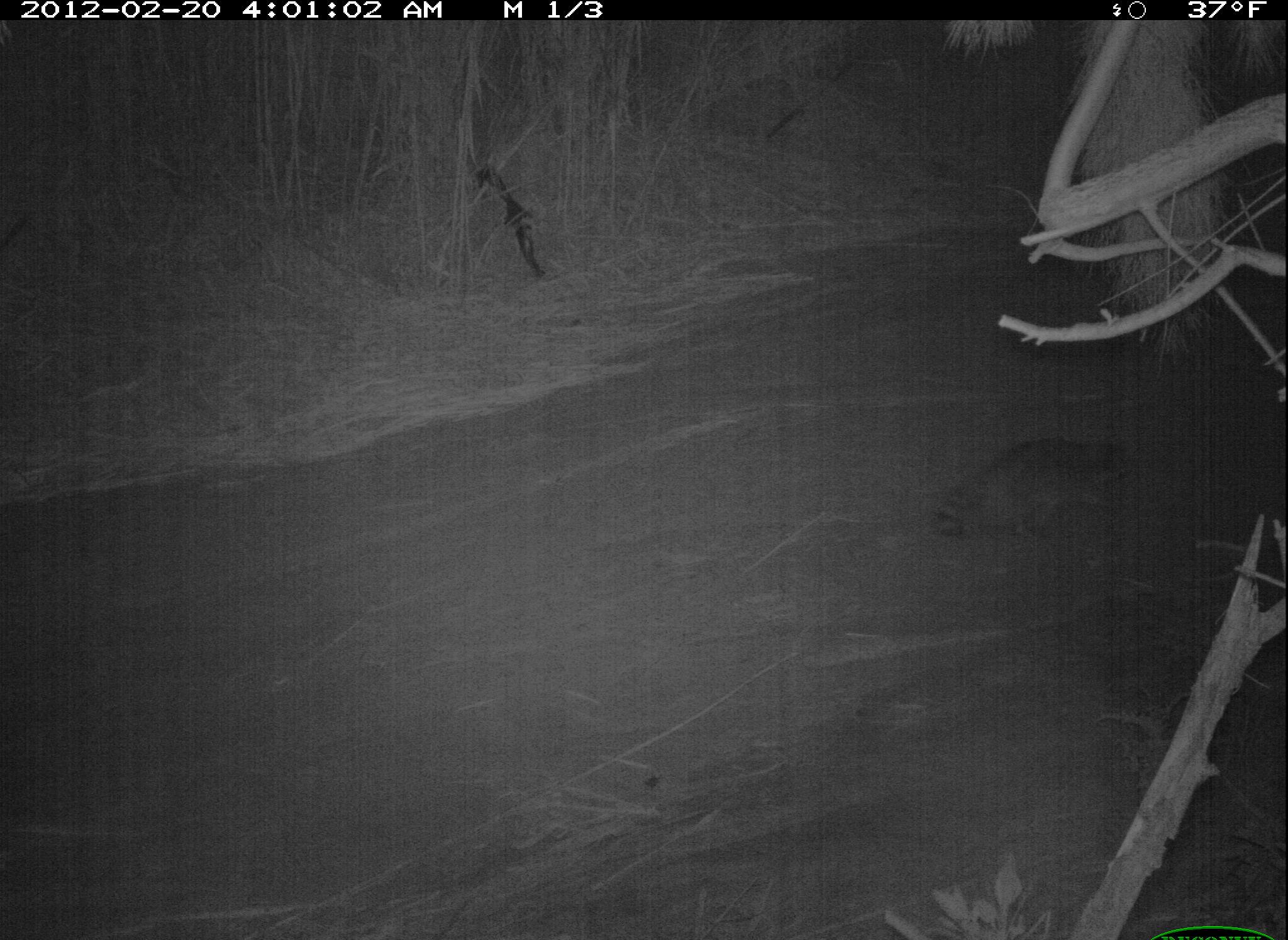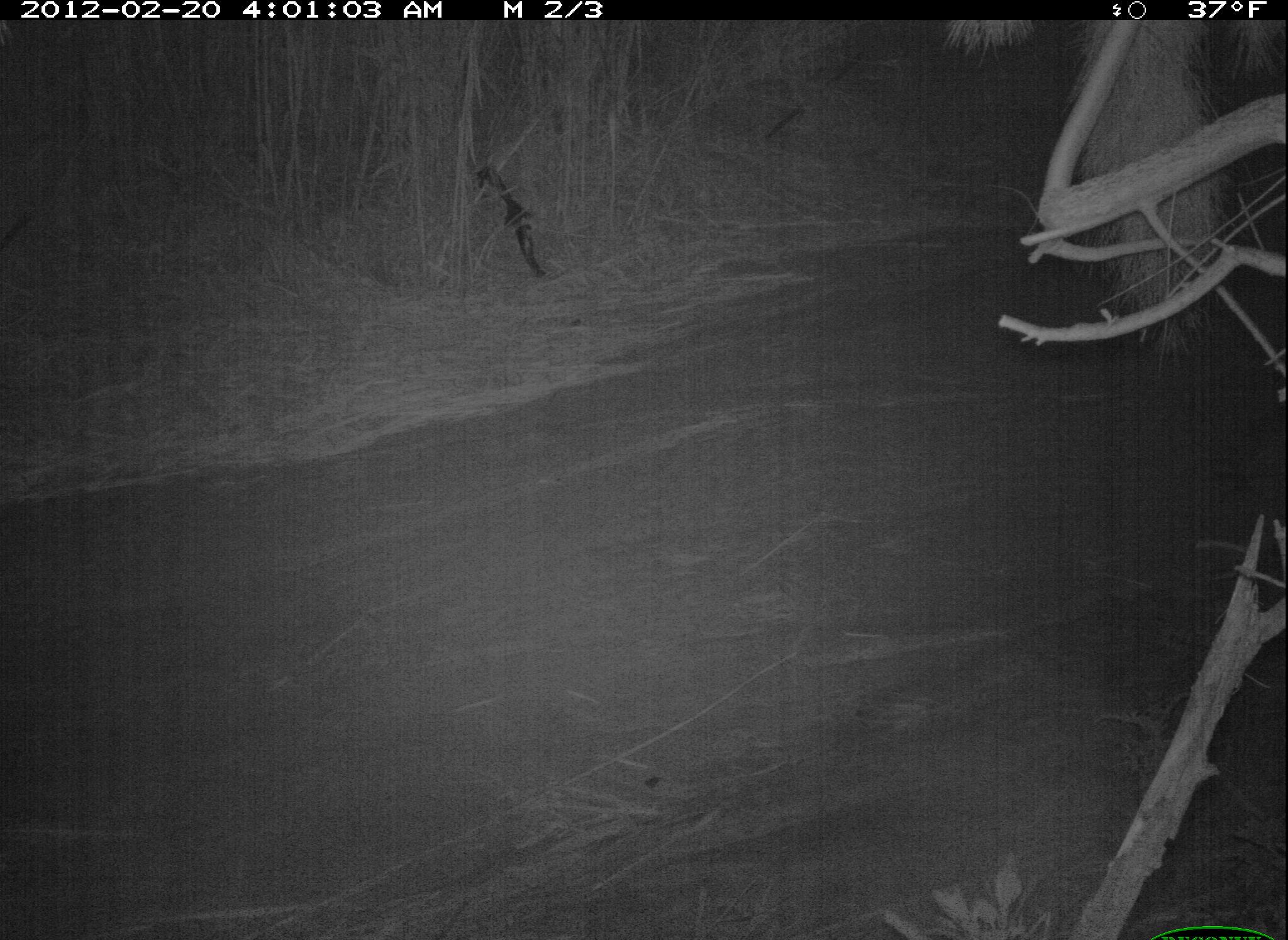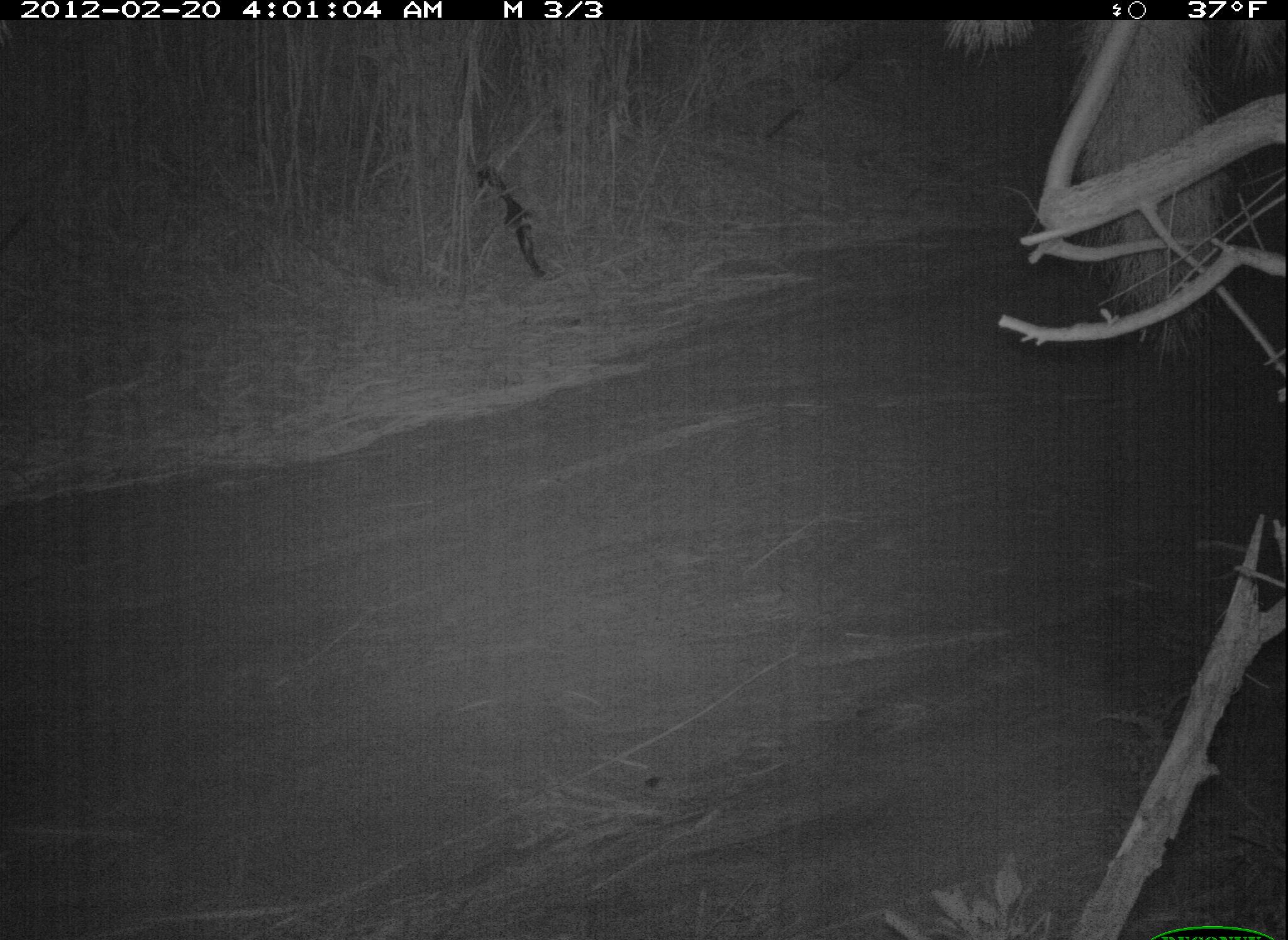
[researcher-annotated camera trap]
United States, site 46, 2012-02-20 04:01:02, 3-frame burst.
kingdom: Animalia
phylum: Chordata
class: Mammalia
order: Carnivora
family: Procyonidae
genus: Procyon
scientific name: Procyon lotor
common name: raccoon